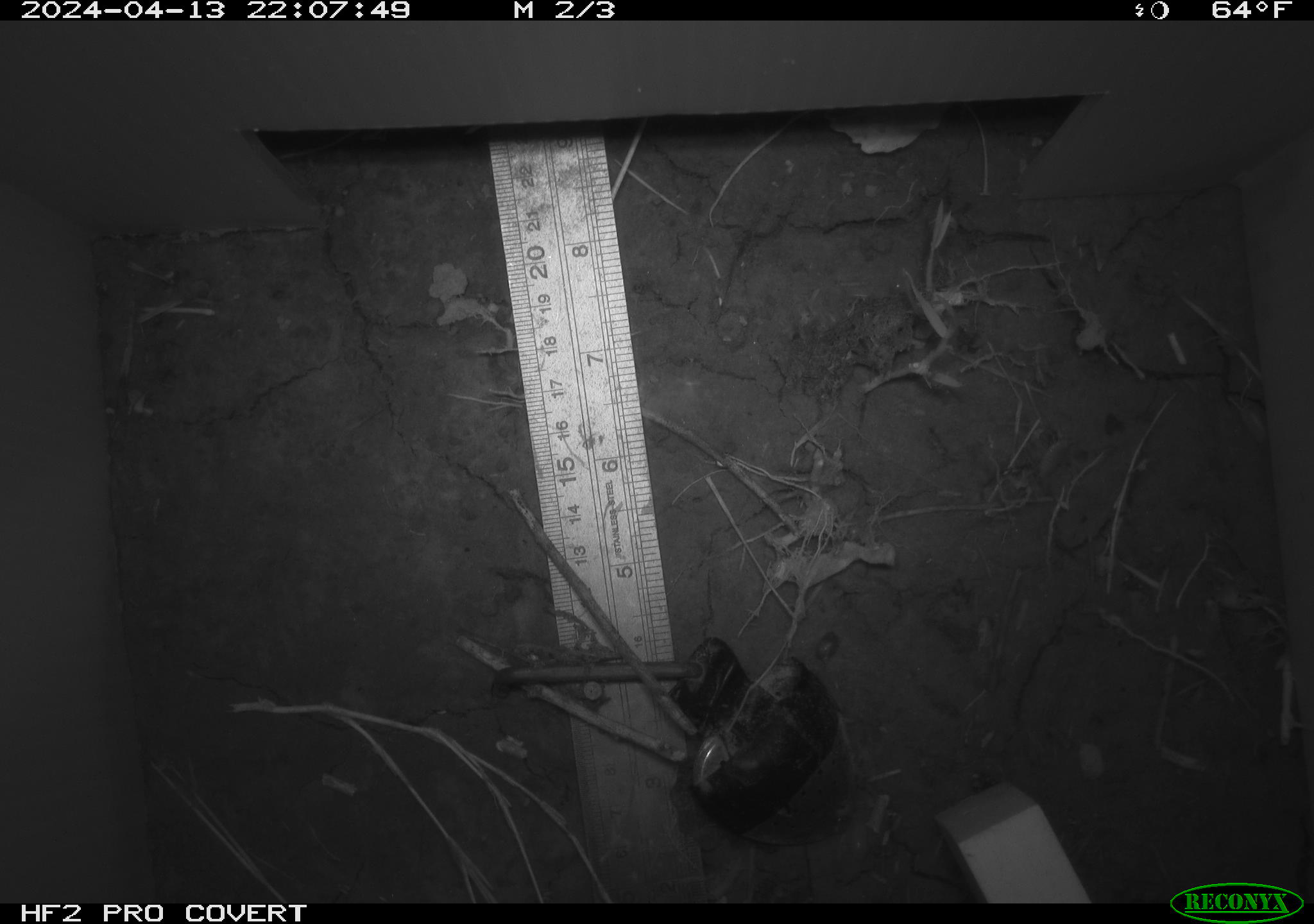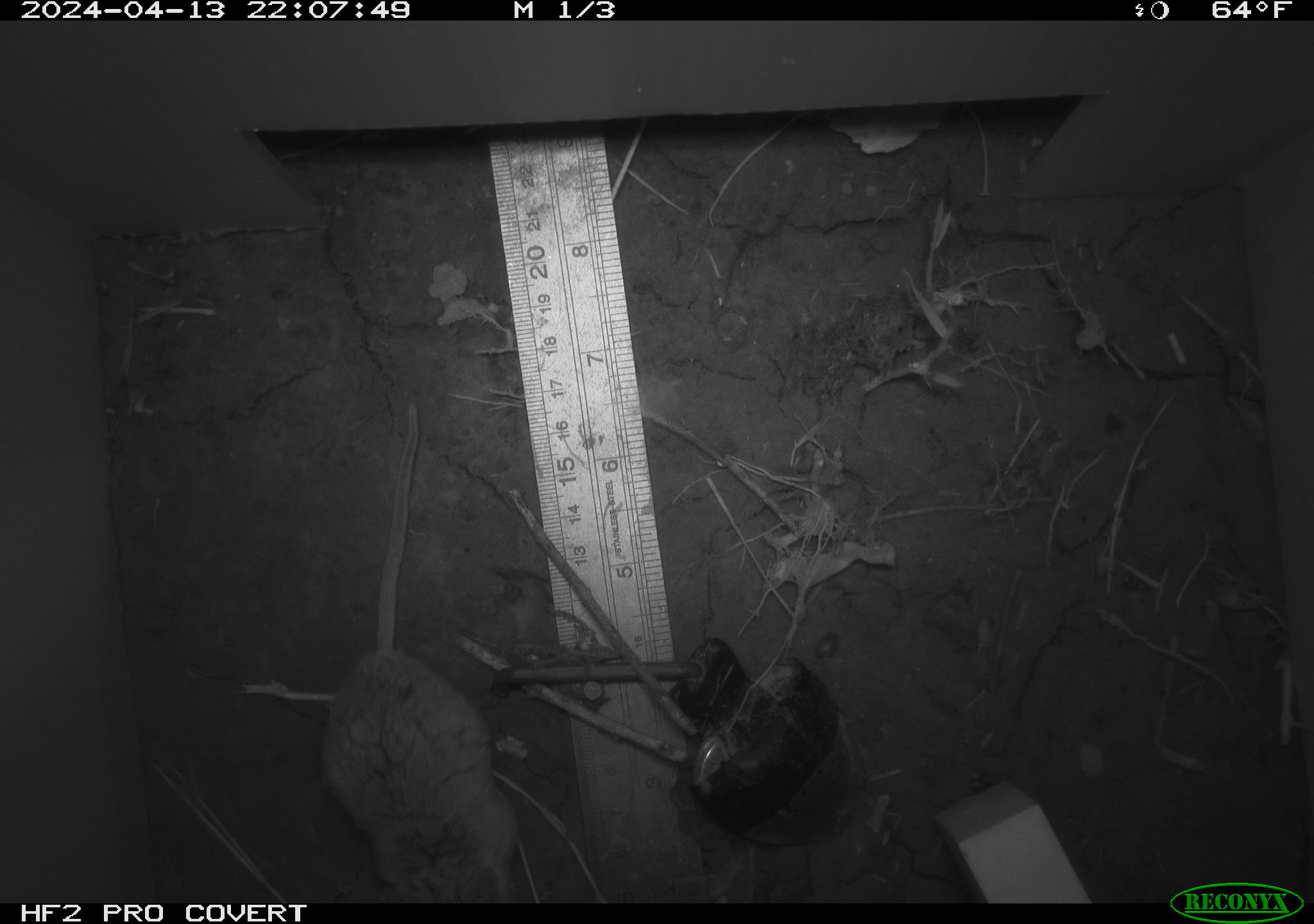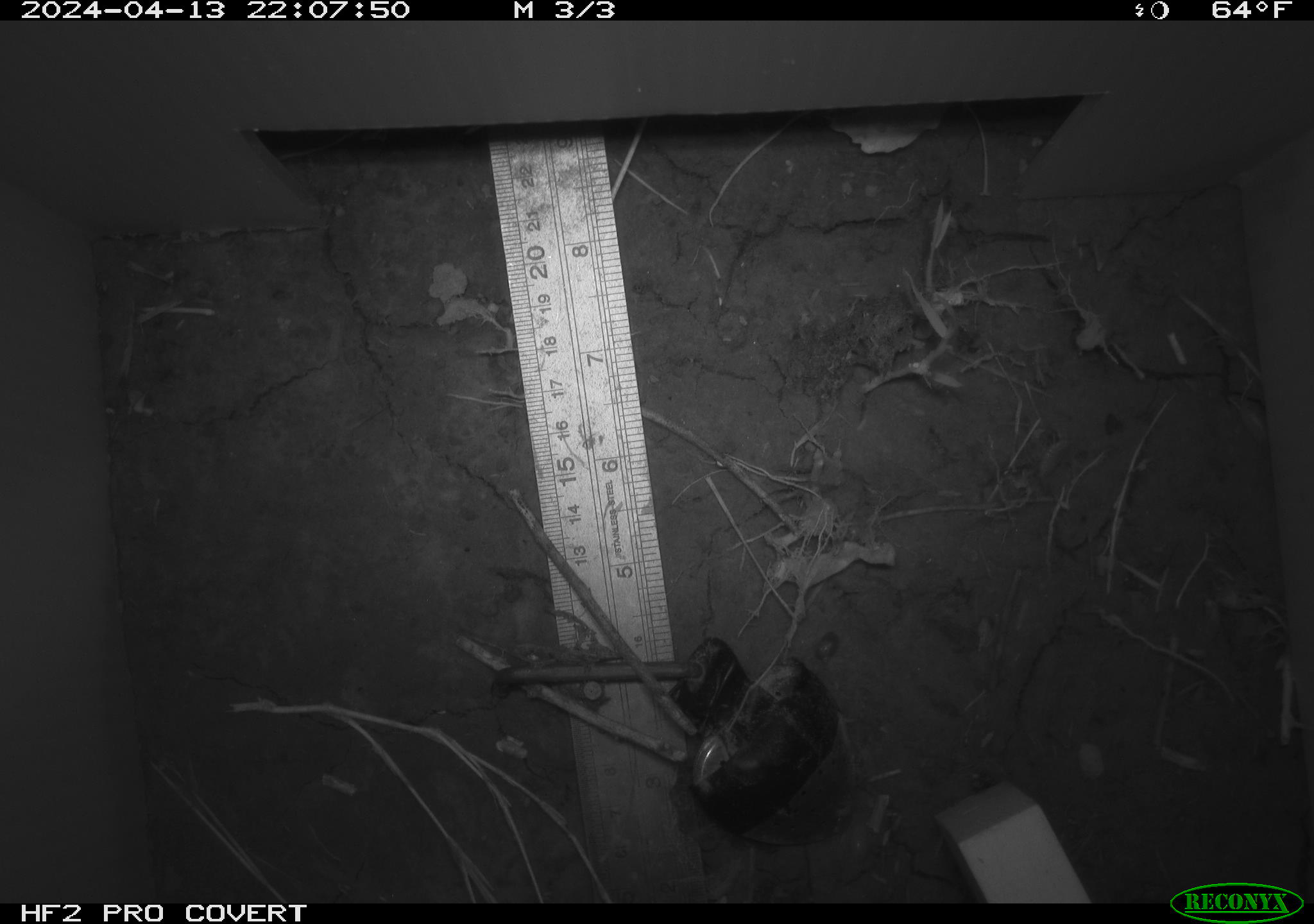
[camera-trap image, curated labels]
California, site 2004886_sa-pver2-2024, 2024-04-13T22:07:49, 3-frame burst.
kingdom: Animalia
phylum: Chordata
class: Mammalia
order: Rodentia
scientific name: Rodentia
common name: mouse species